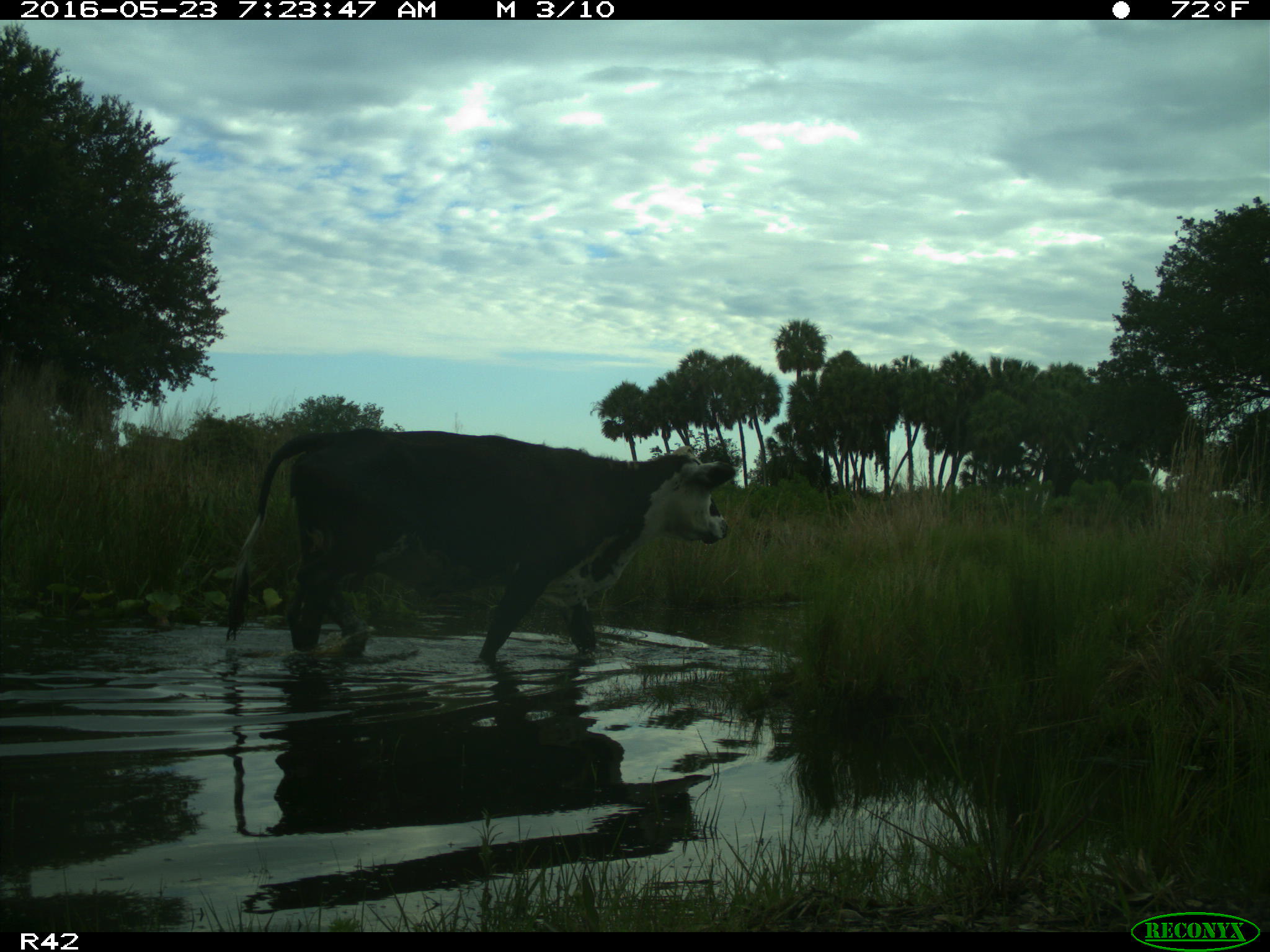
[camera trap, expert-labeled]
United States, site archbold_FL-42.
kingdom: Animalia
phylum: Chordata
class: Mammalia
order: Artiodactyla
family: Bovidae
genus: Bos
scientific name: Bos taurus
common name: domestic cow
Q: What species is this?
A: Bos taurus (domestic cow).